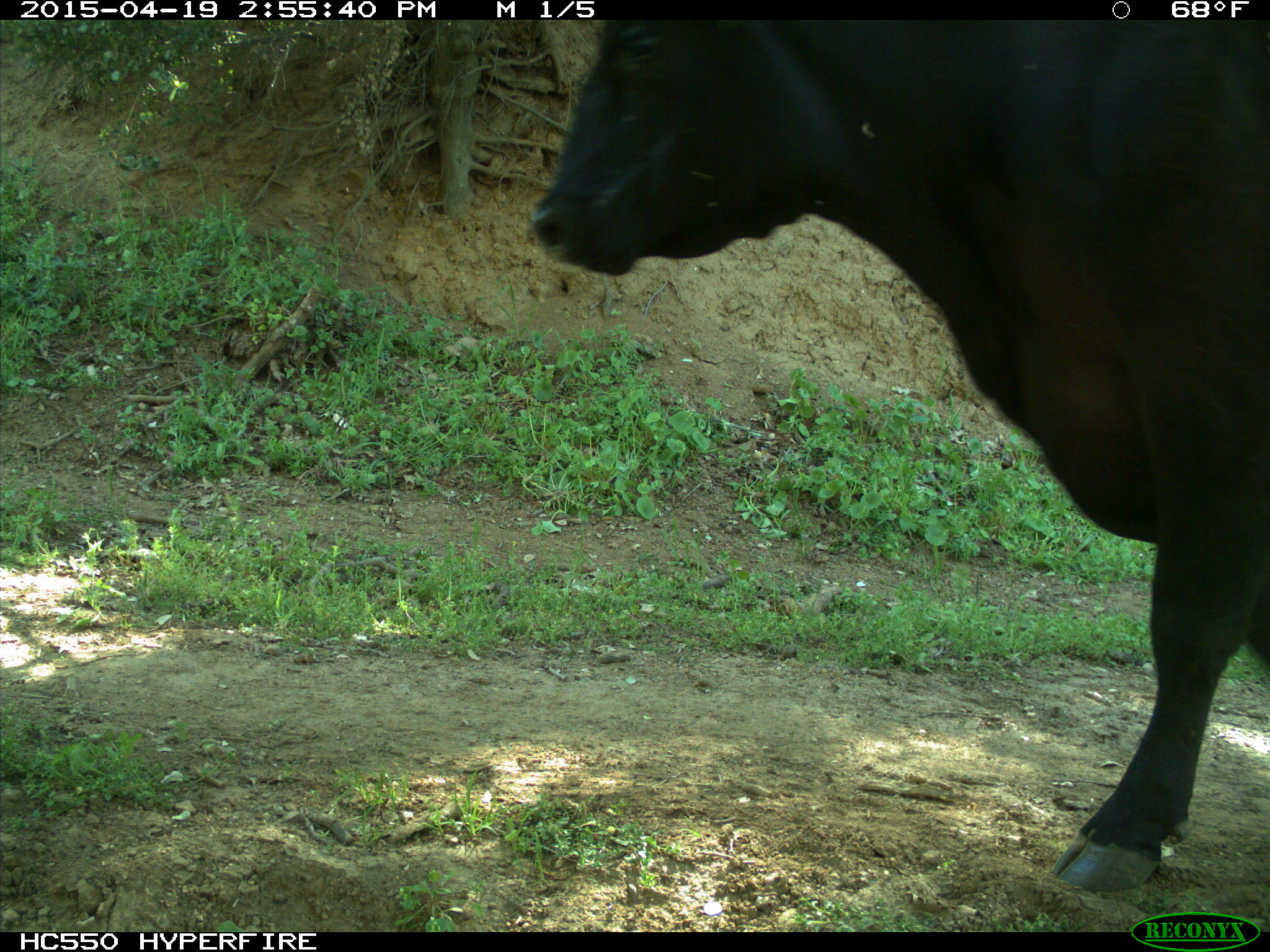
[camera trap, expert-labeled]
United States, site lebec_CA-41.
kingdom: Animalia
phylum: Chordata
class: Mammalia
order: Artiodactyla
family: Bovidae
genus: Bos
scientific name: Bos taurus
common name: domestic cow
Bos taurus (domestic cow).